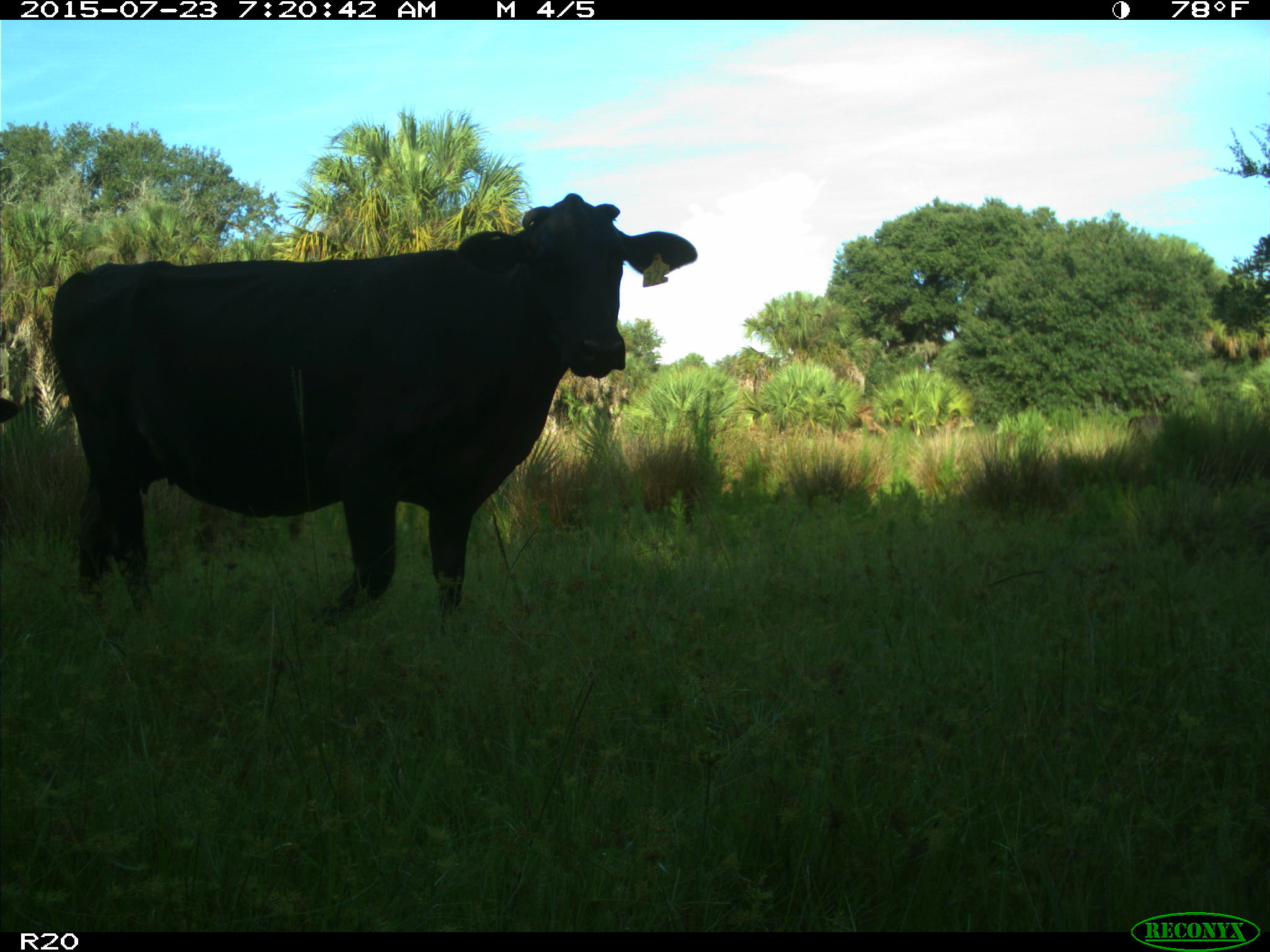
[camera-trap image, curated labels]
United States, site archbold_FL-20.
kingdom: Animalia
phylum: Chordata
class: Mammalia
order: Artiodactyla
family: Bovidae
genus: Bos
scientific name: Bos taurus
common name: domestic cow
Bos taurus (domestic cow).